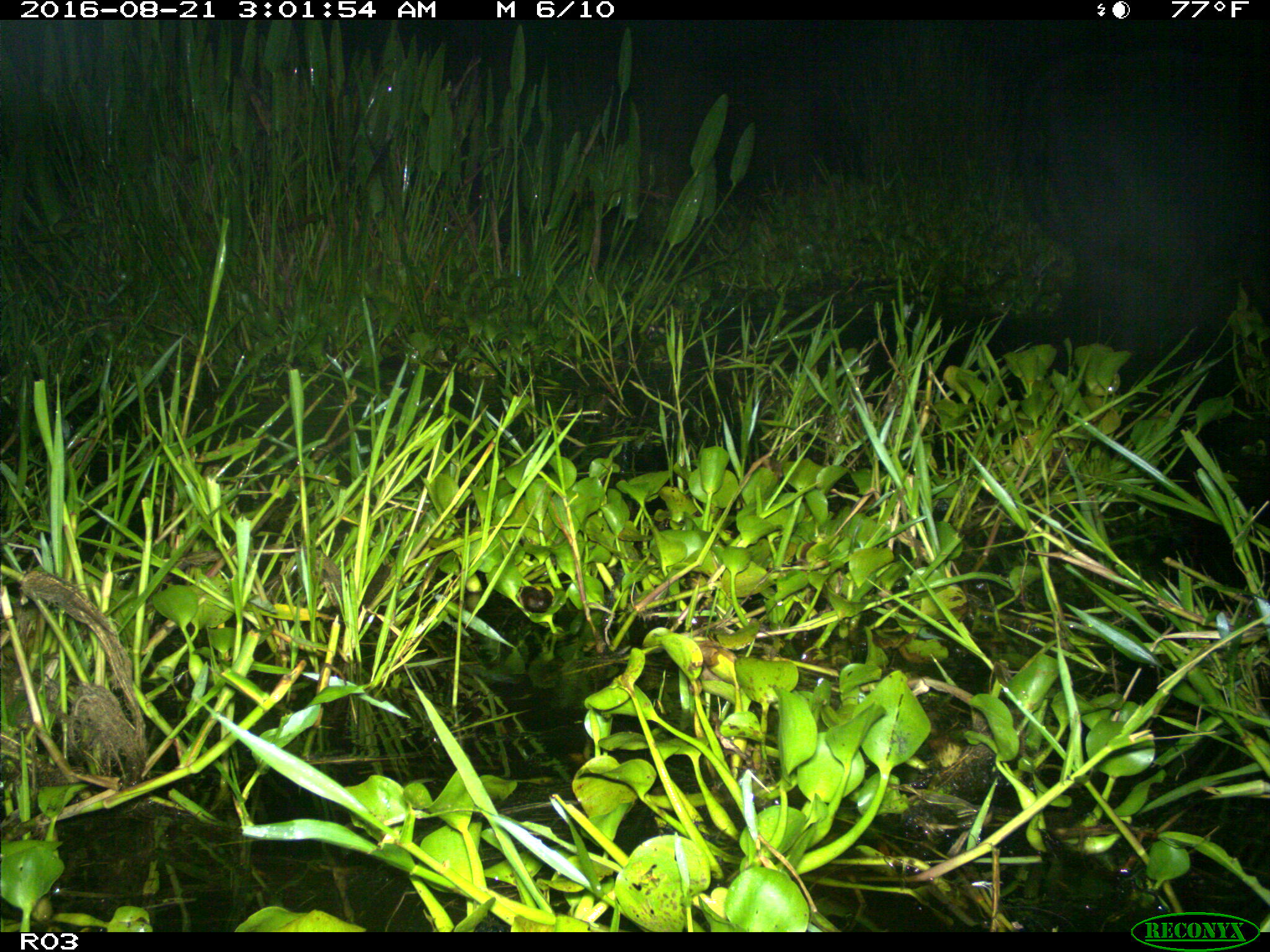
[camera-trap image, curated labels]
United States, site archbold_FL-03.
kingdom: Animalia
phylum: Chordata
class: Mammalia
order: Artiodactyla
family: Bovidae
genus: Bos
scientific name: Bos taurus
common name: domestic cow